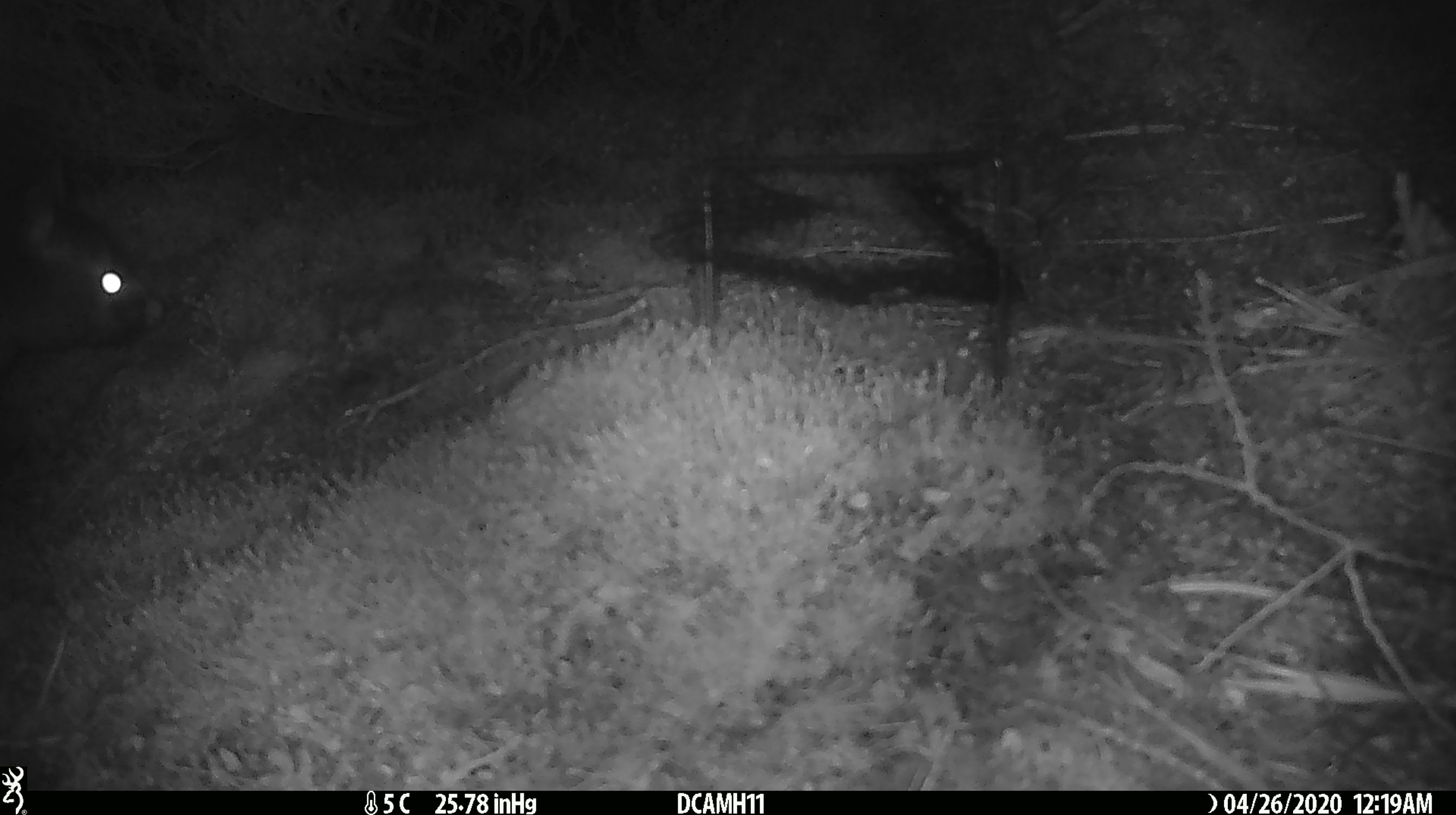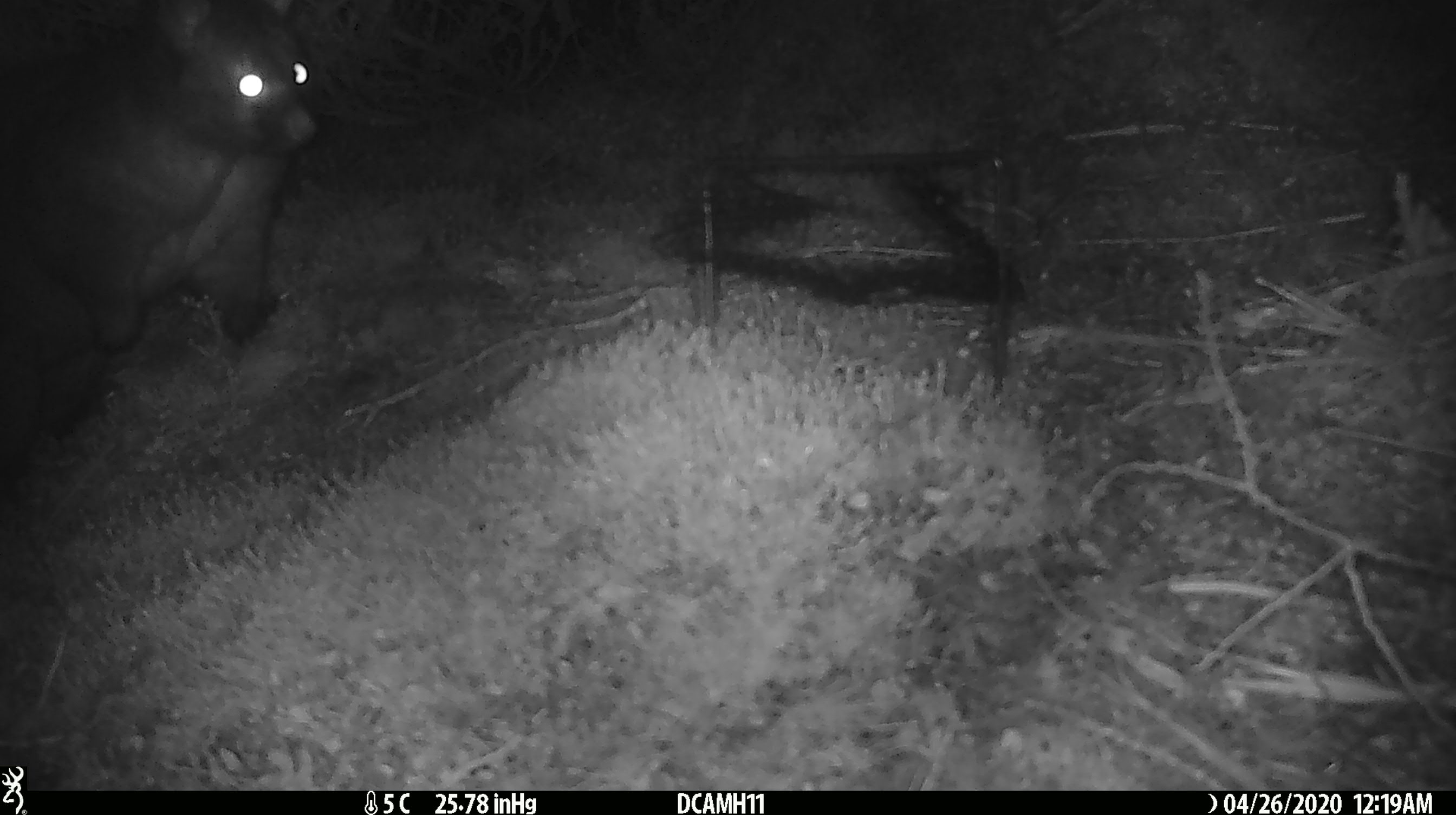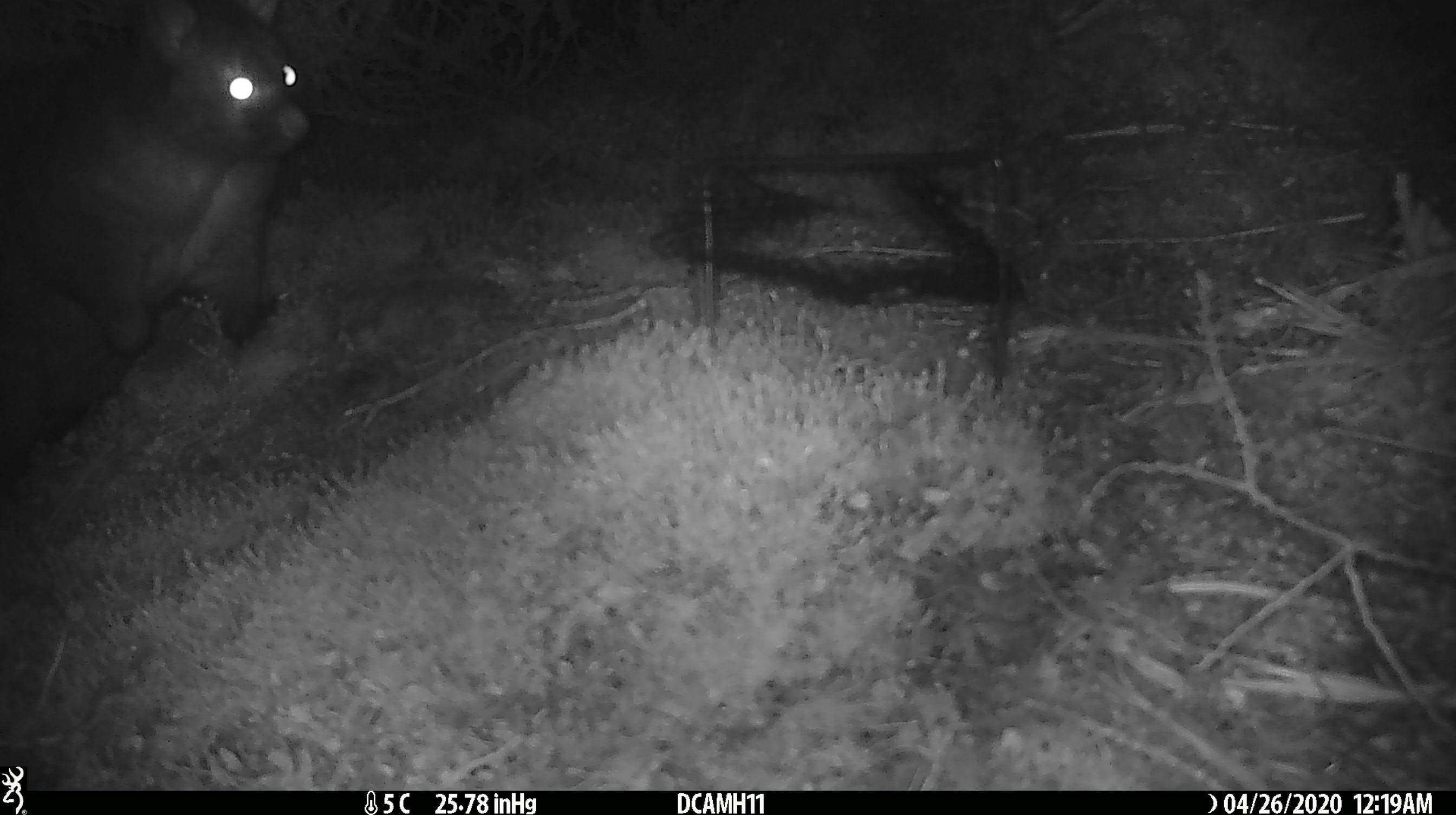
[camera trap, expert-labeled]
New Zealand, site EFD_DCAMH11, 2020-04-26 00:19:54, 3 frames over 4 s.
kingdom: Animalia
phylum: Chordata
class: Mammalia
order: Diprotodontia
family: Phalangeridae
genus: Trichosurus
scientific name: Trichosurus vulpecula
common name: common brushtail possum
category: possum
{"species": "possum (common brushtail possum) (Trichosurus vulpecula)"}